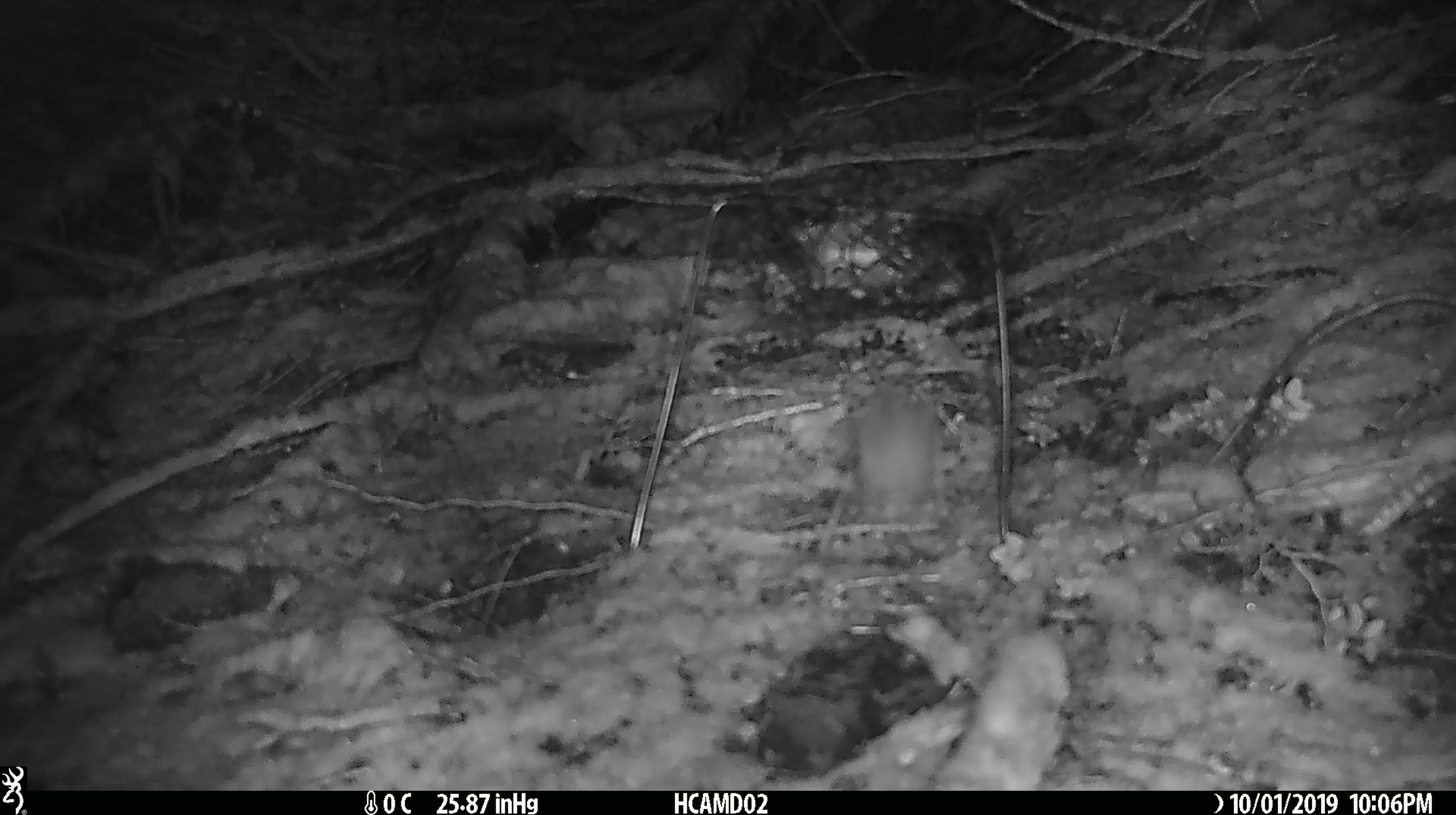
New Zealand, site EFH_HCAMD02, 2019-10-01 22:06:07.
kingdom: Animalia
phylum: Chordata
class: Mammalia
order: Rodentia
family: Muridae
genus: Mus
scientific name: Mus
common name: mouse